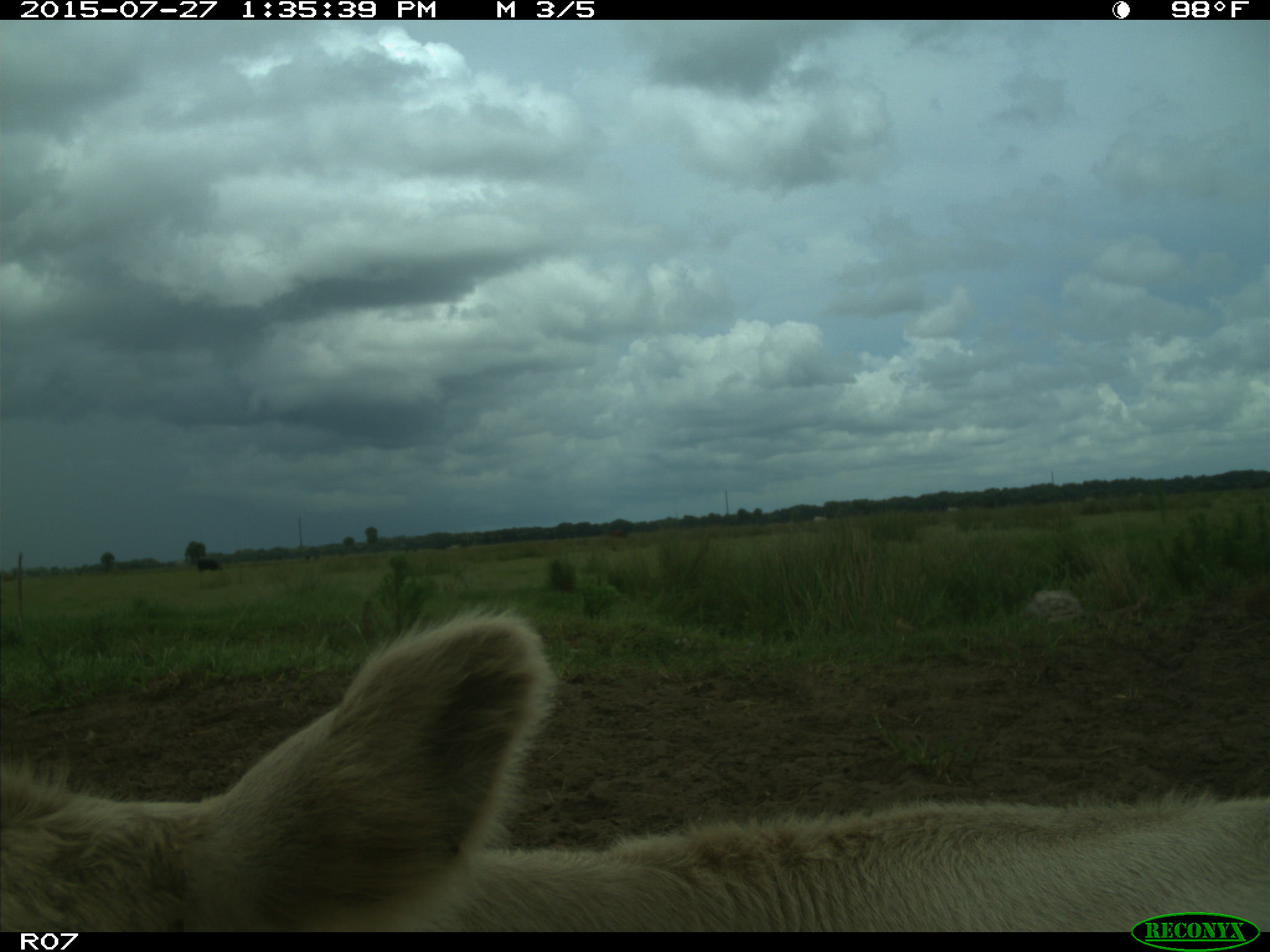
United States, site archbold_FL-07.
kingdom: Animalia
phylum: Chordata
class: Mammalia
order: Artiodactyla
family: Bovidae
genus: Bos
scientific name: Bos taurus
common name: domestic cow